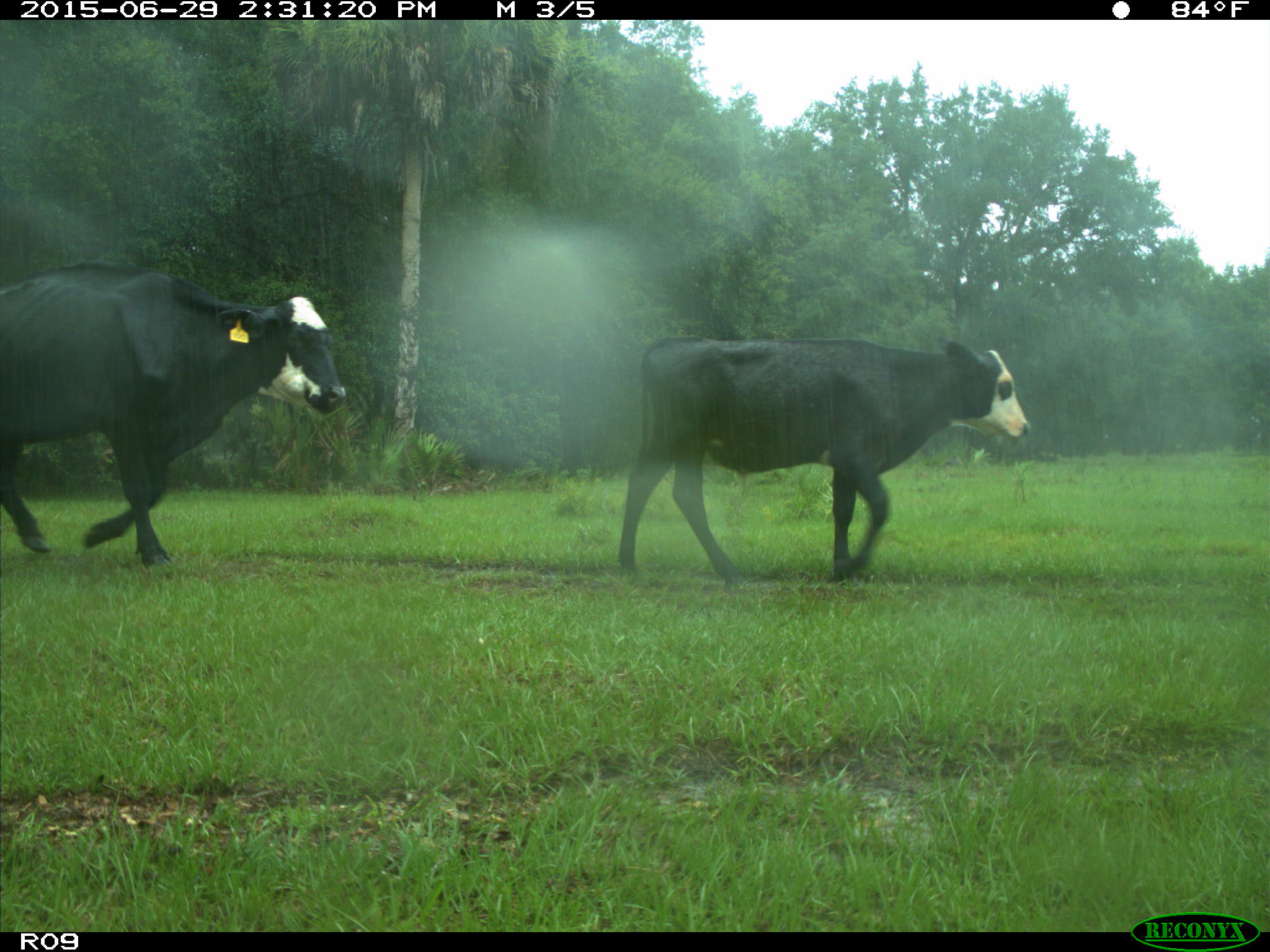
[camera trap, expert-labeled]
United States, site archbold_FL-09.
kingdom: Animalia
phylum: Chordata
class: Mammalia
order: Artiodactyla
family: Bovidae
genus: Bos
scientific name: Bos taurus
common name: domestic cow